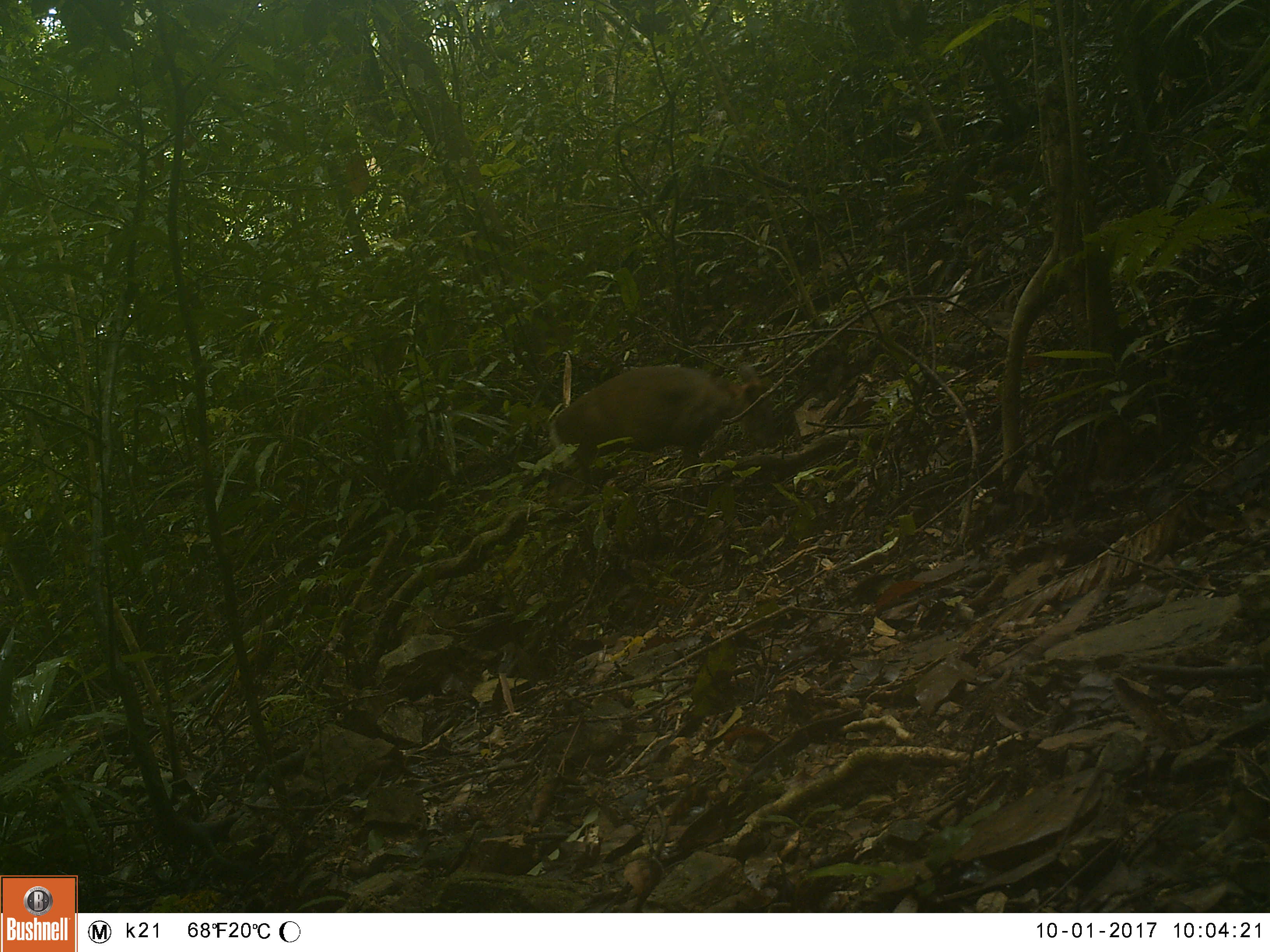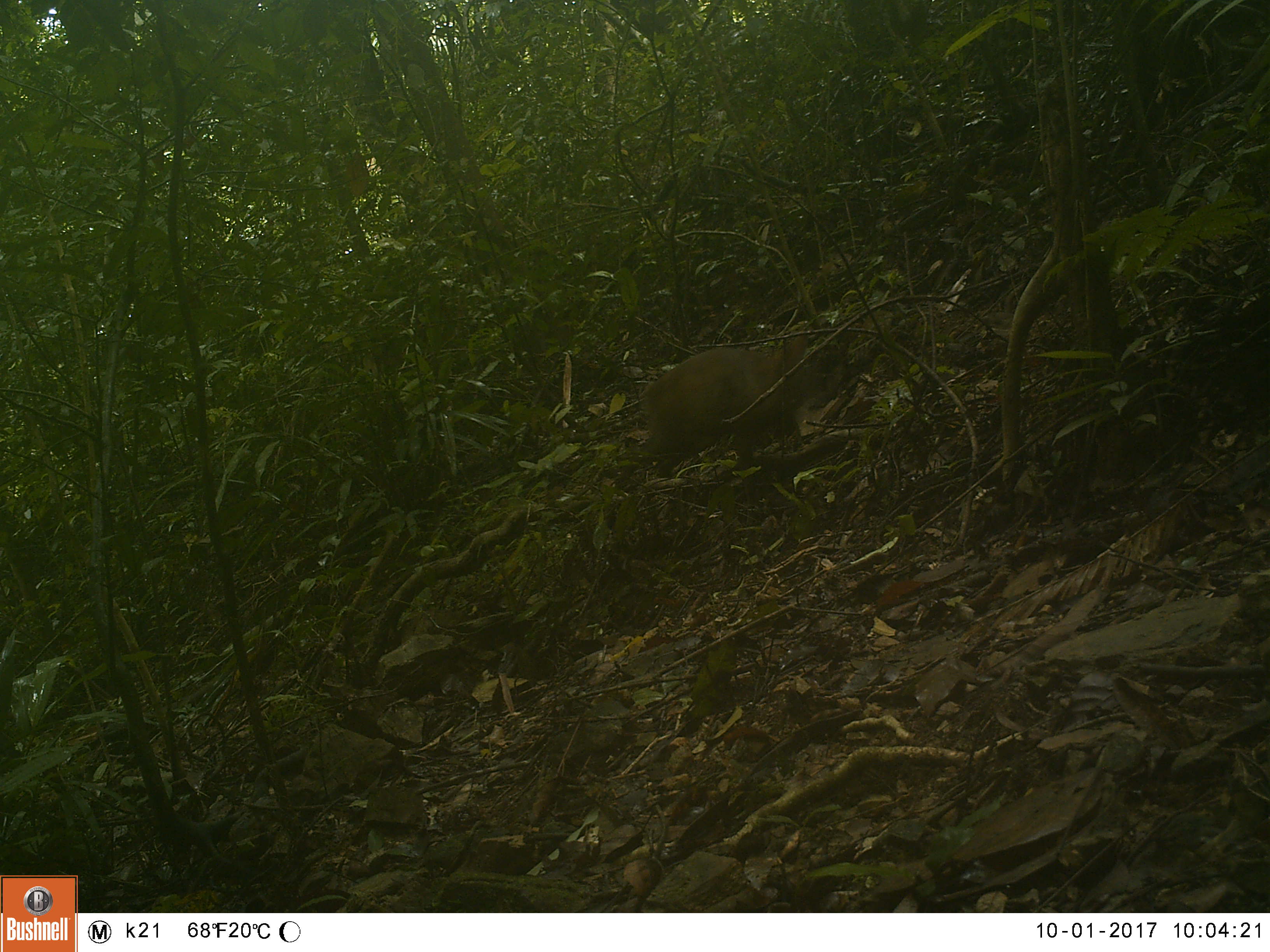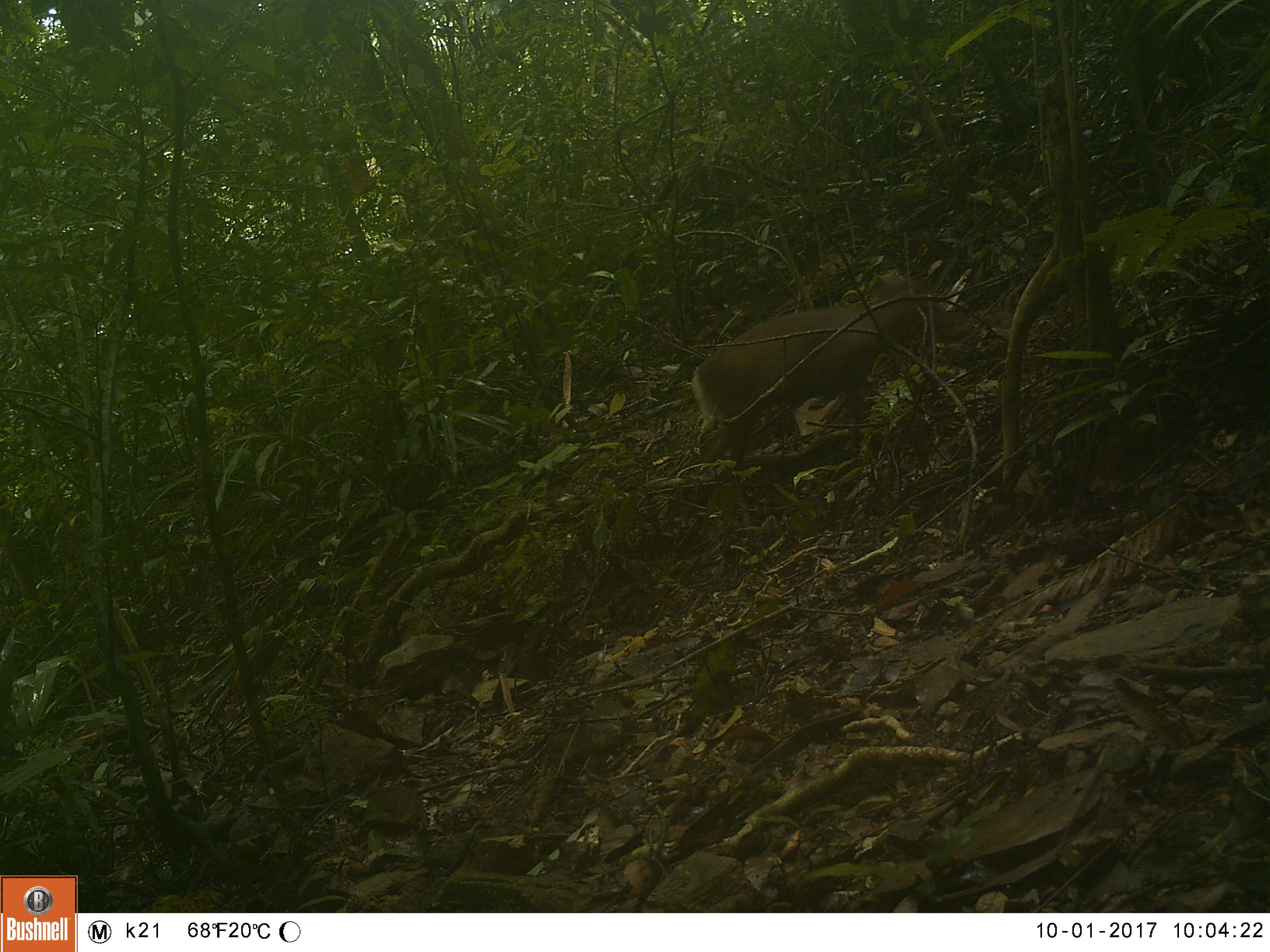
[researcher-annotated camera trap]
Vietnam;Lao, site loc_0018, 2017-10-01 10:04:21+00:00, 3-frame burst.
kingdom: Animalia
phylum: Chordata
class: Mammalia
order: Artiodactyla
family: Cervidae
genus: Muntiacus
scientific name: Muntiacus rooseveltorum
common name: roosevelt's muntjac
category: roosevelts muntjac group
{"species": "roosevelts muntjac group (roosevelt's muntjac) (Muntiacus rooseveltorum)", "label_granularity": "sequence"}